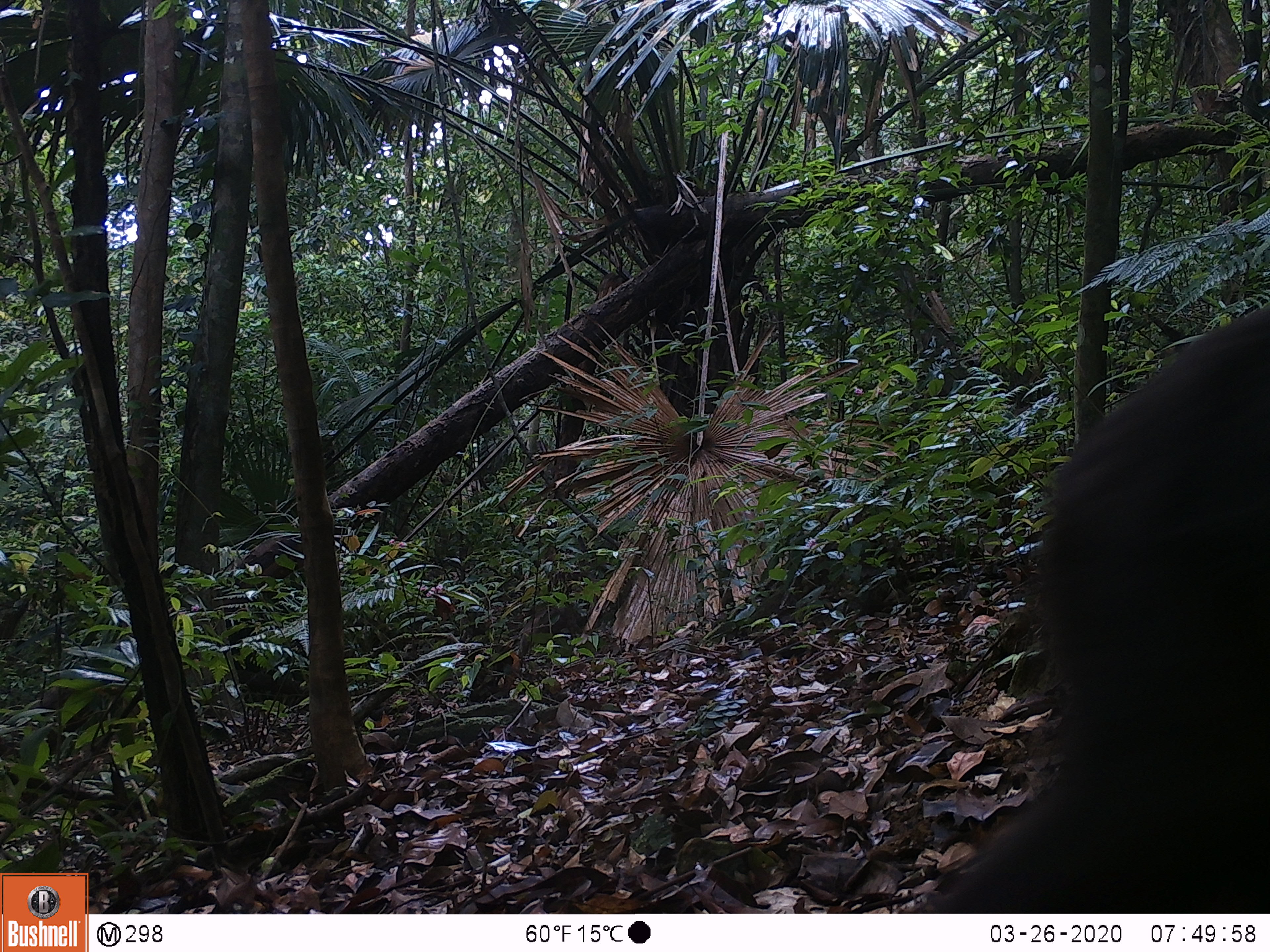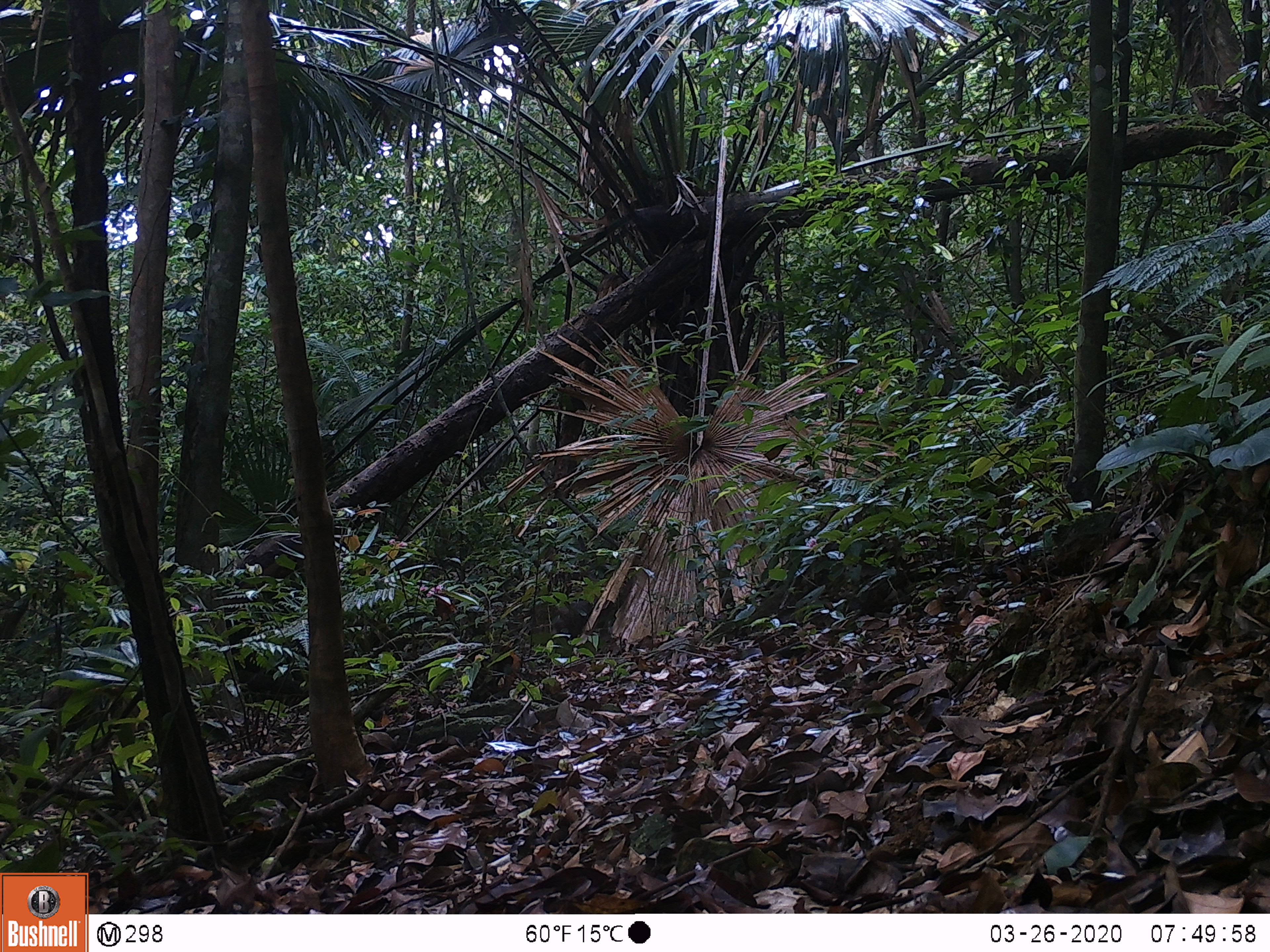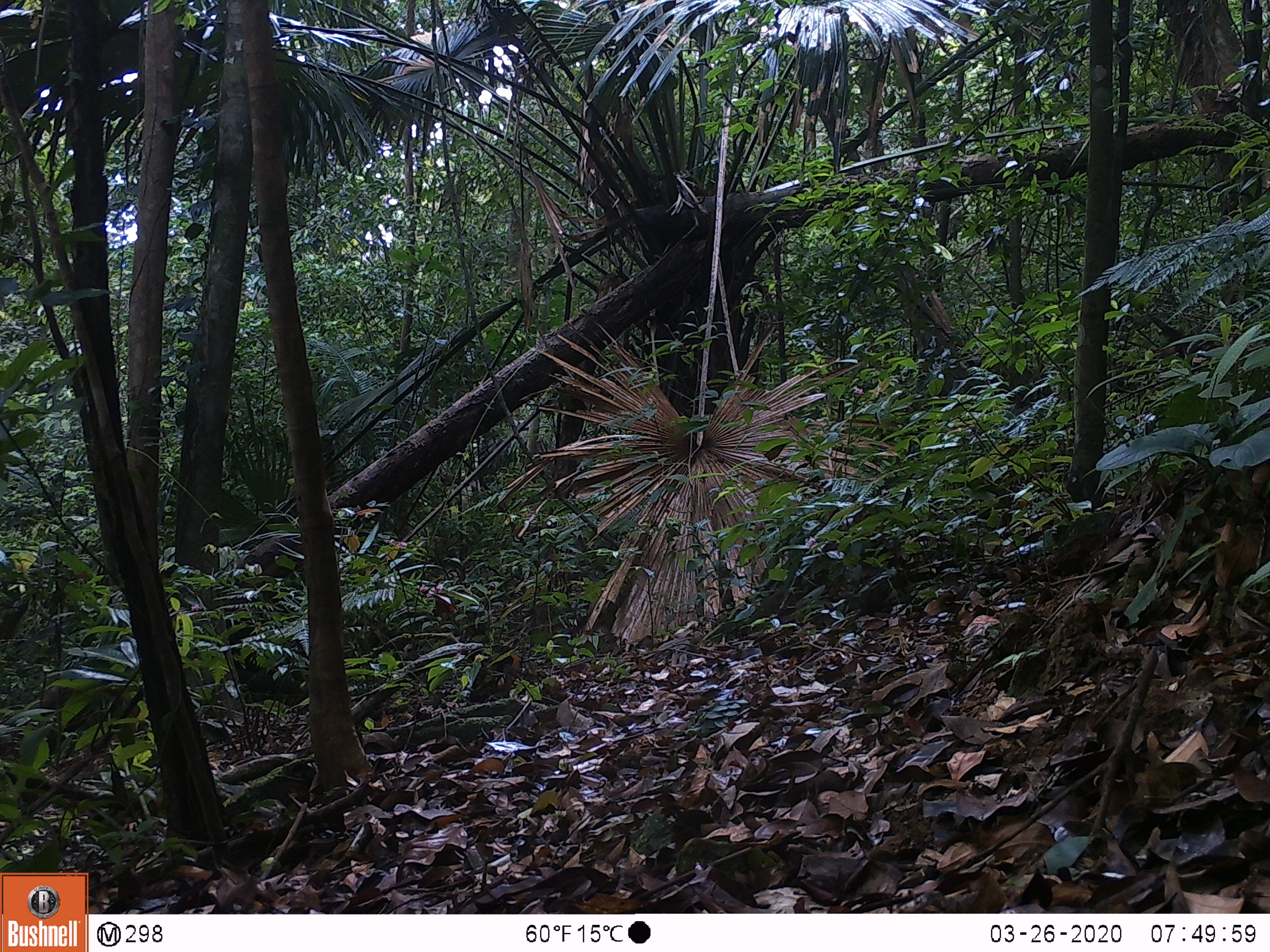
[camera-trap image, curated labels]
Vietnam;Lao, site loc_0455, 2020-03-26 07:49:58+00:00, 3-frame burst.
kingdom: Animalia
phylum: Chordata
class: Mammalia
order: Primates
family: Cercopithecidae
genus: Macaca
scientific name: Macaca arctoides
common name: stump-tailed macaque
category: stump tailed macaque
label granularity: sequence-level